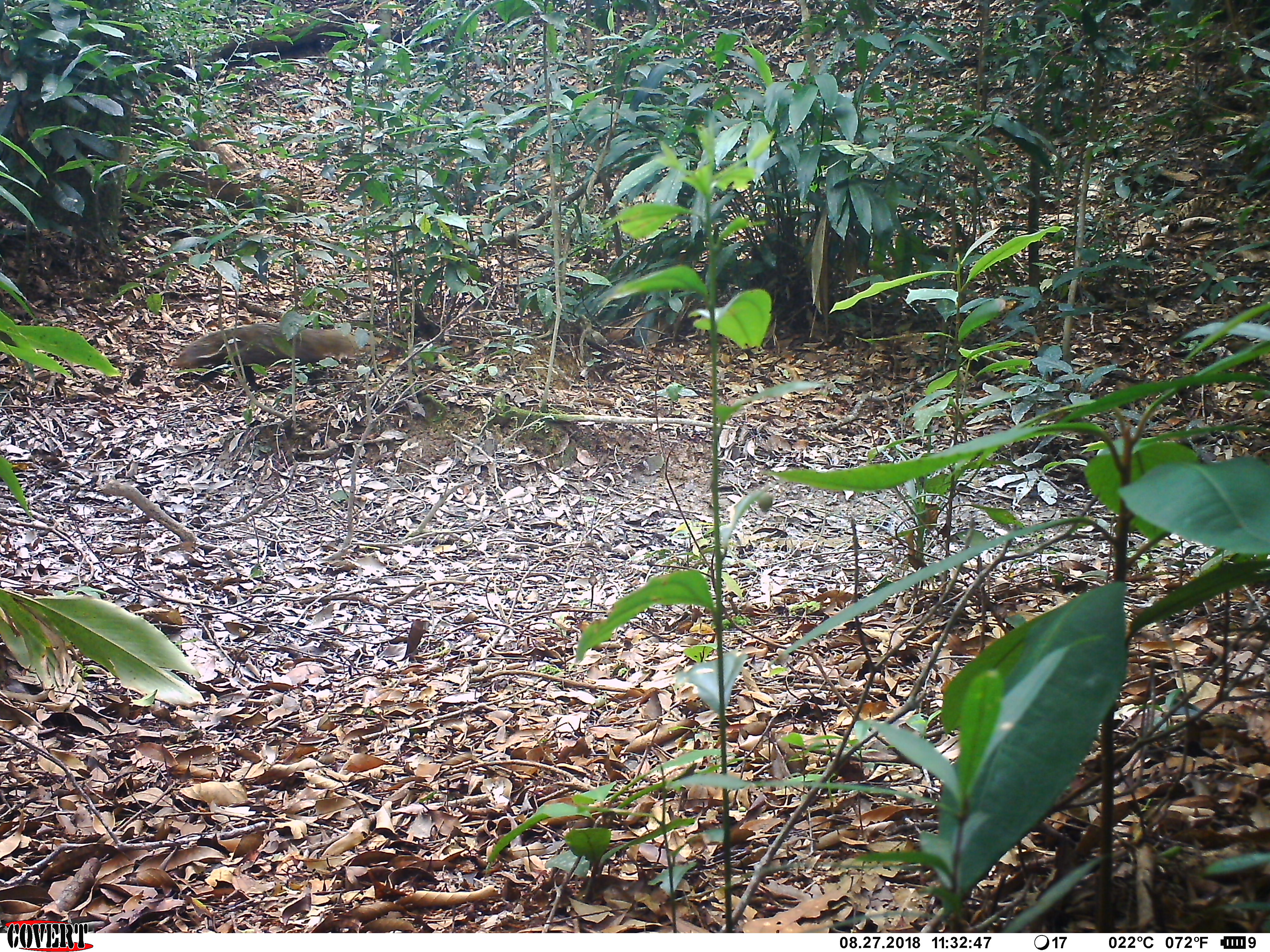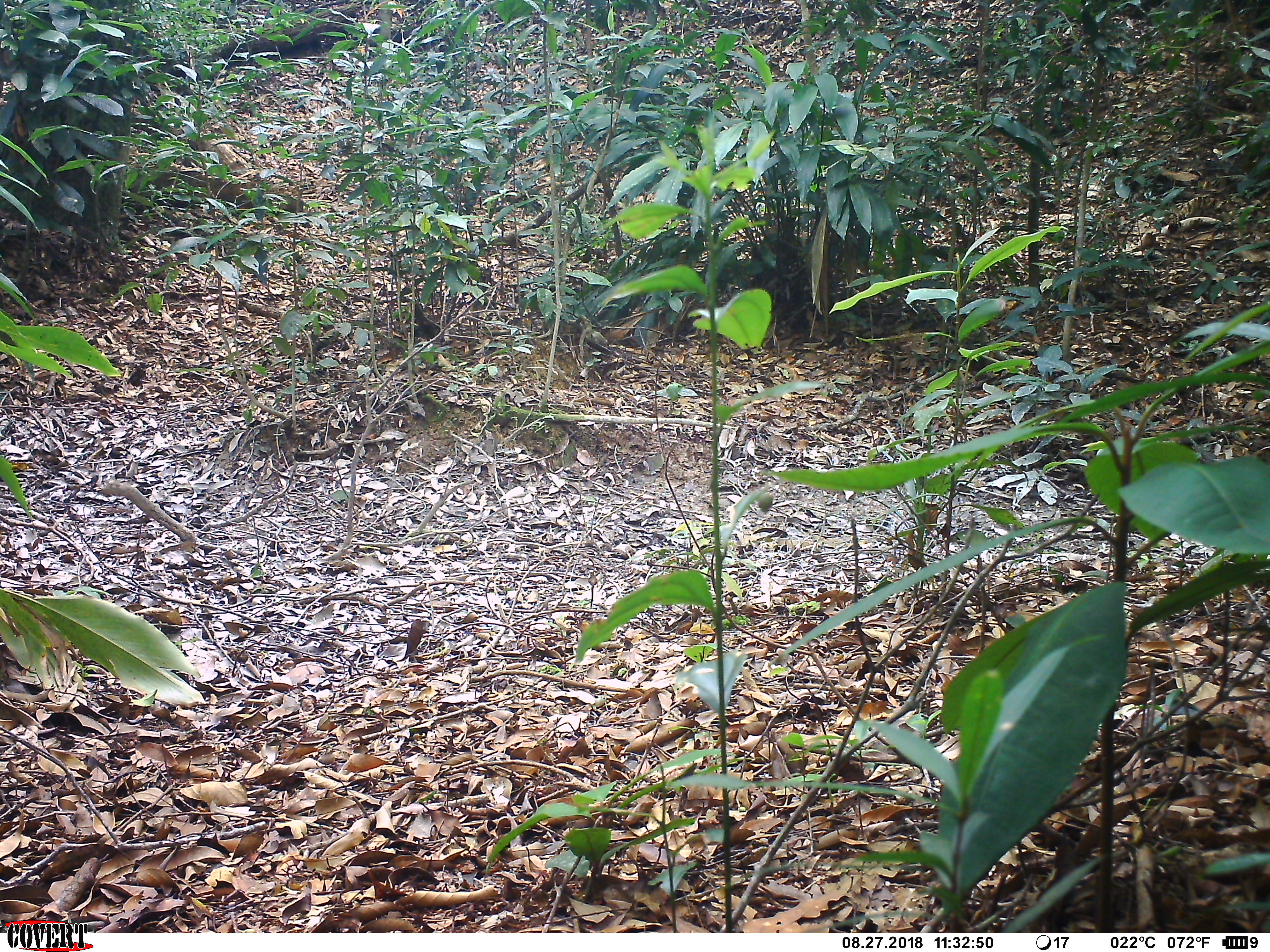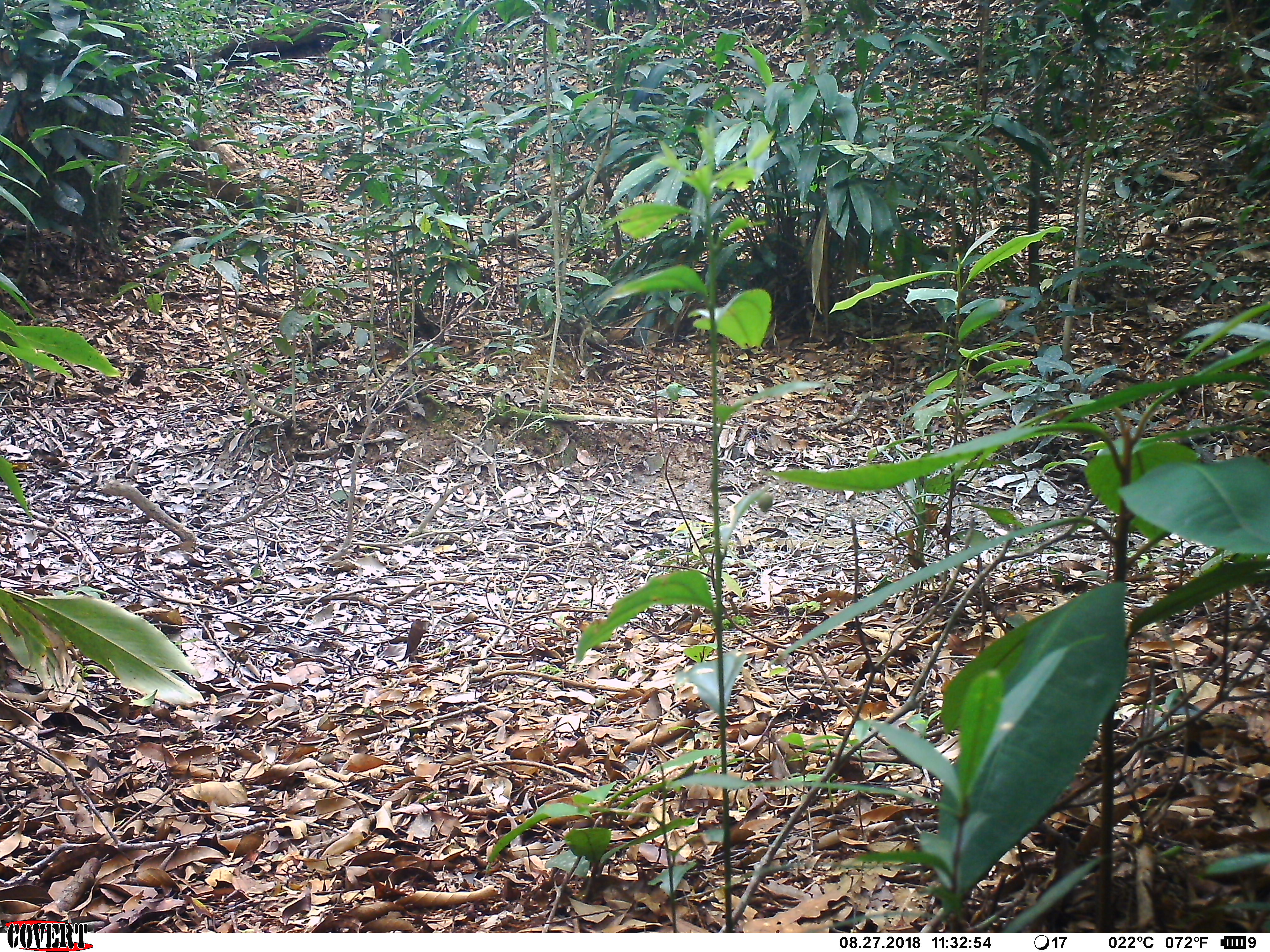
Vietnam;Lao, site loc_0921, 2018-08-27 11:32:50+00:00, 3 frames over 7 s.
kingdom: Animalia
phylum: Chordata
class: Mammalia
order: Carnivora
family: Herpestidae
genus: Urva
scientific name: Urva urva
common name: crab-eating mongoose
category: crab eating mongoose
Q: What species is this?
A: Crab eating mongoose (crab-eating mongoose) (Urva urva).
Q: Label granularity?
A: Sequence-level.